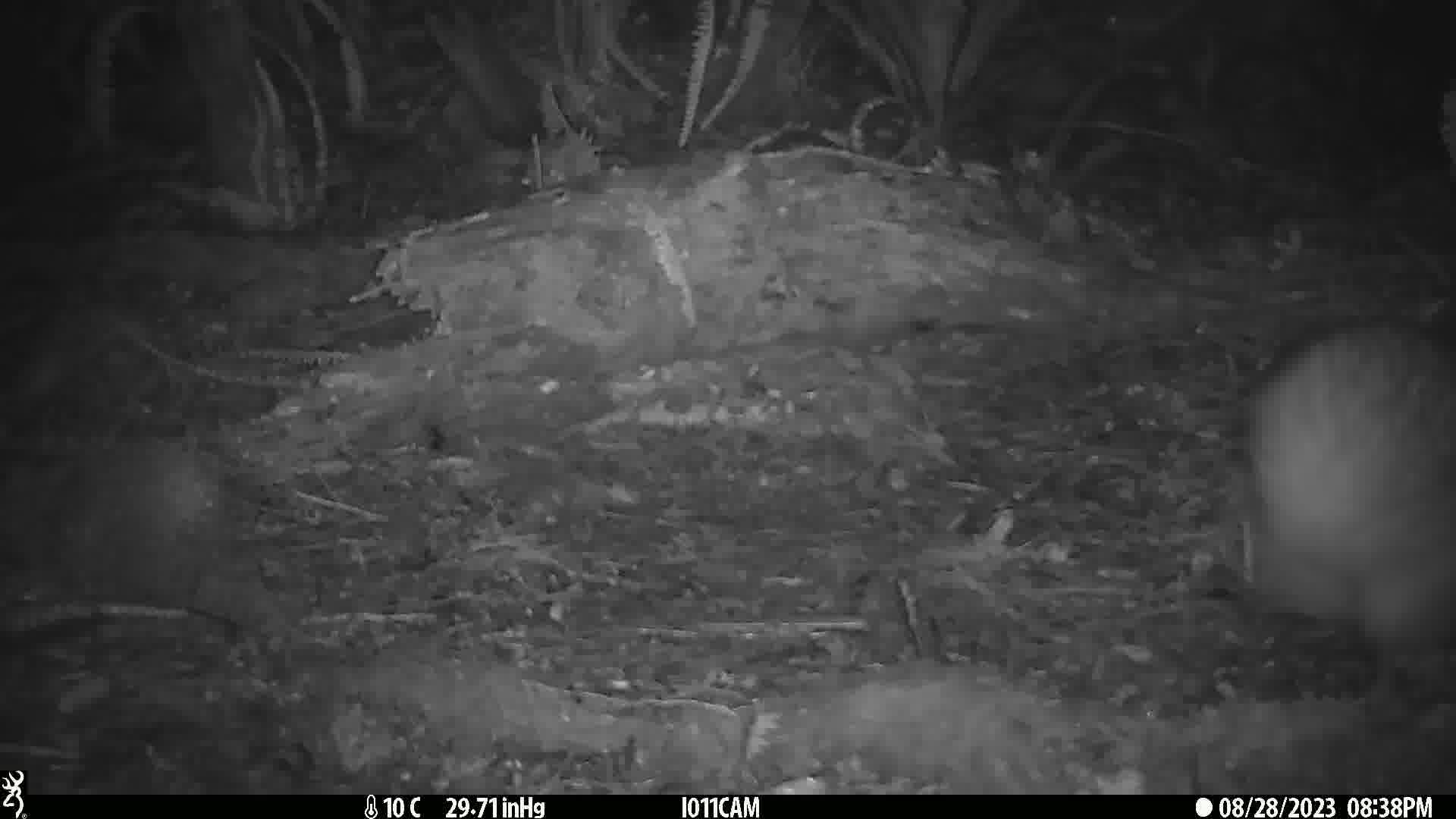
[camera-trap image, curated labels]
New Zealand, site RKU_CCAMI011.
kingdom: Animalia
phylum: Chordata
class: Aves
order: Apterygiformes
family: Apterygidae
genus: Apteryx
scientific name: Apteryx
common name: kiwi